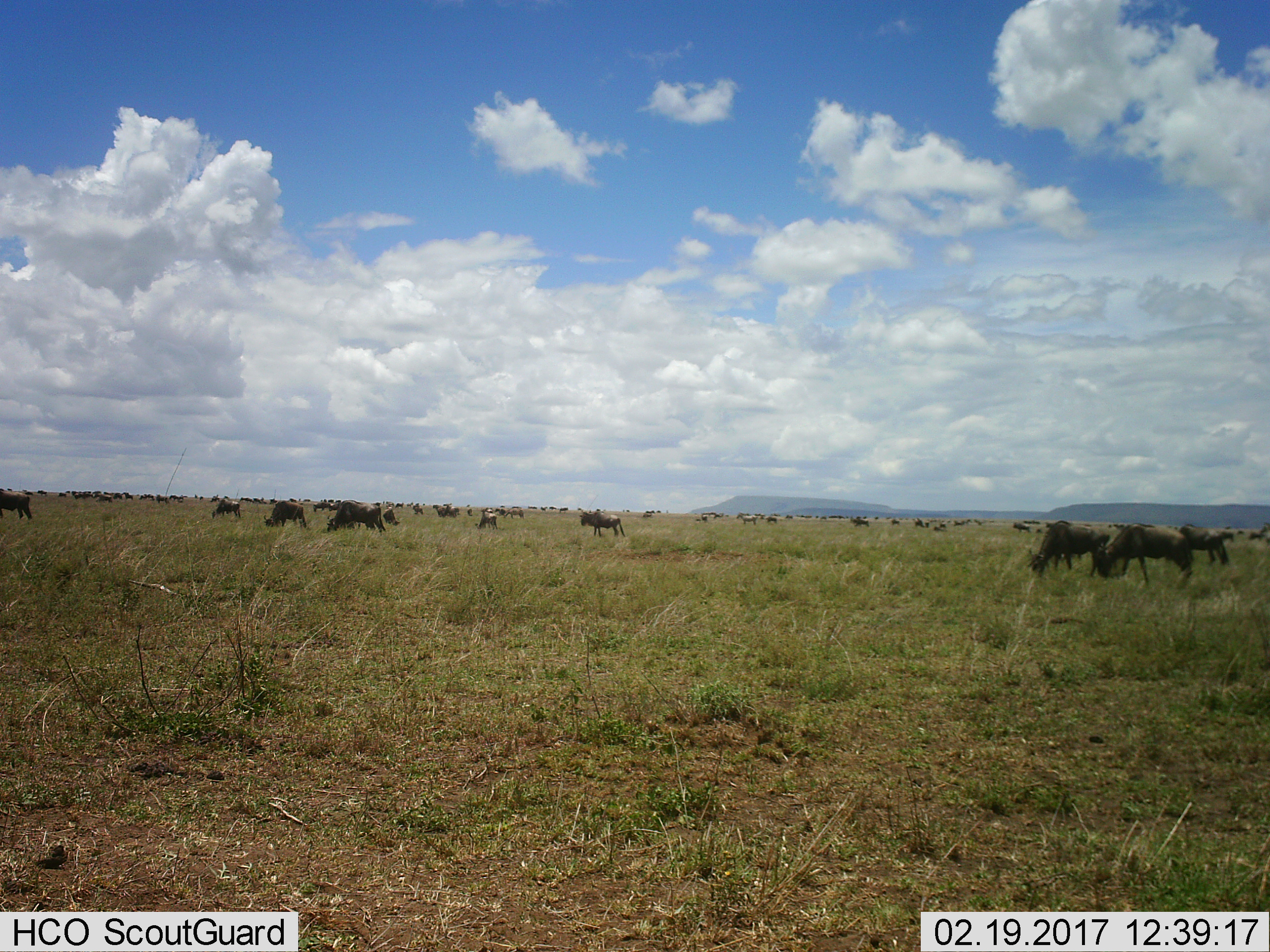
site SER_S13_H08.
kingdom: Animalia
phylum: Chordata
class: Mammalia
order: Artiodactyla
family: Bovidae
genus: Connochaetes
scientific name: Connochaetes taurinus taurinus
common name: blue wildebeest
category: wildebeestblue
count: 51+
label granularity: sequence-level